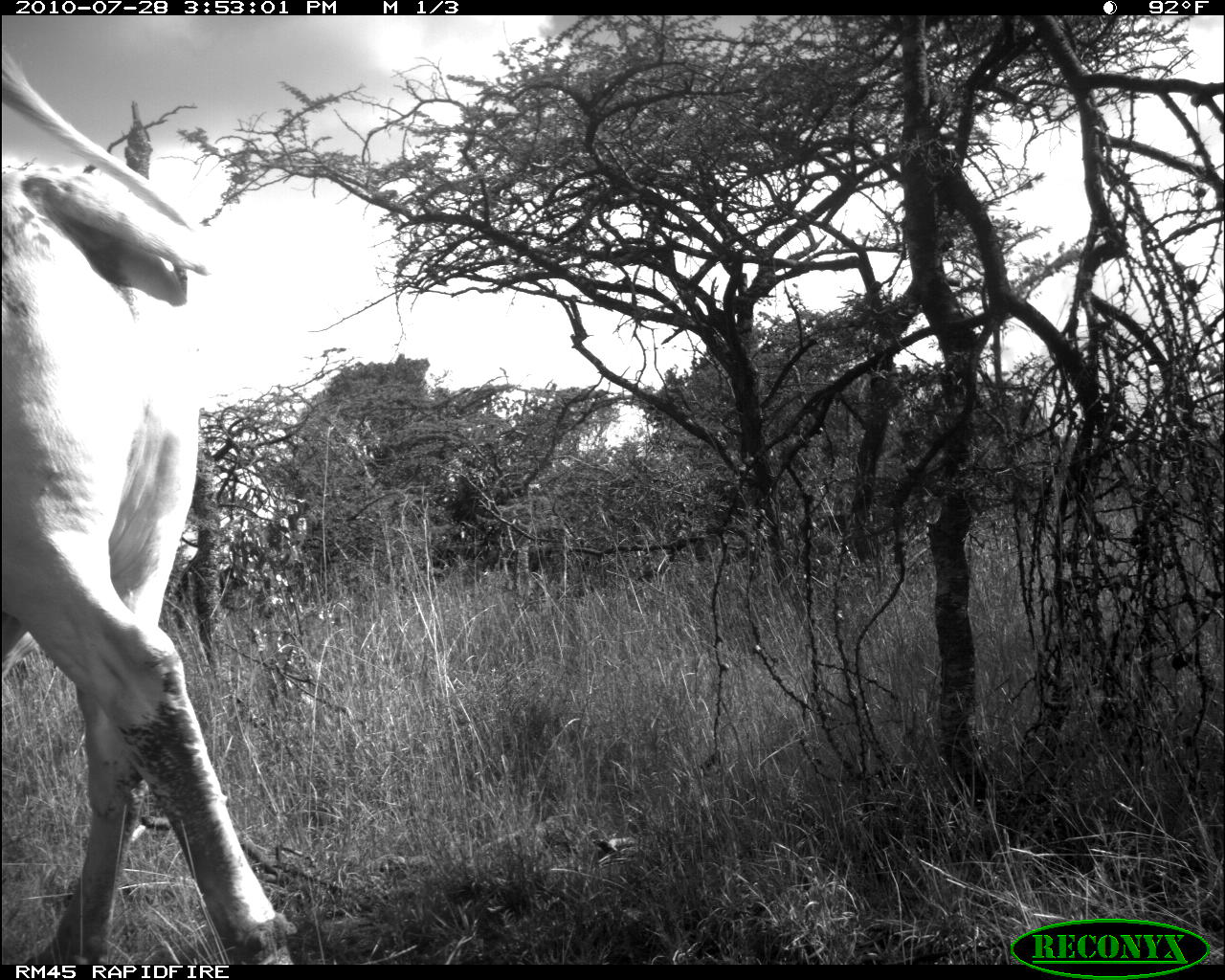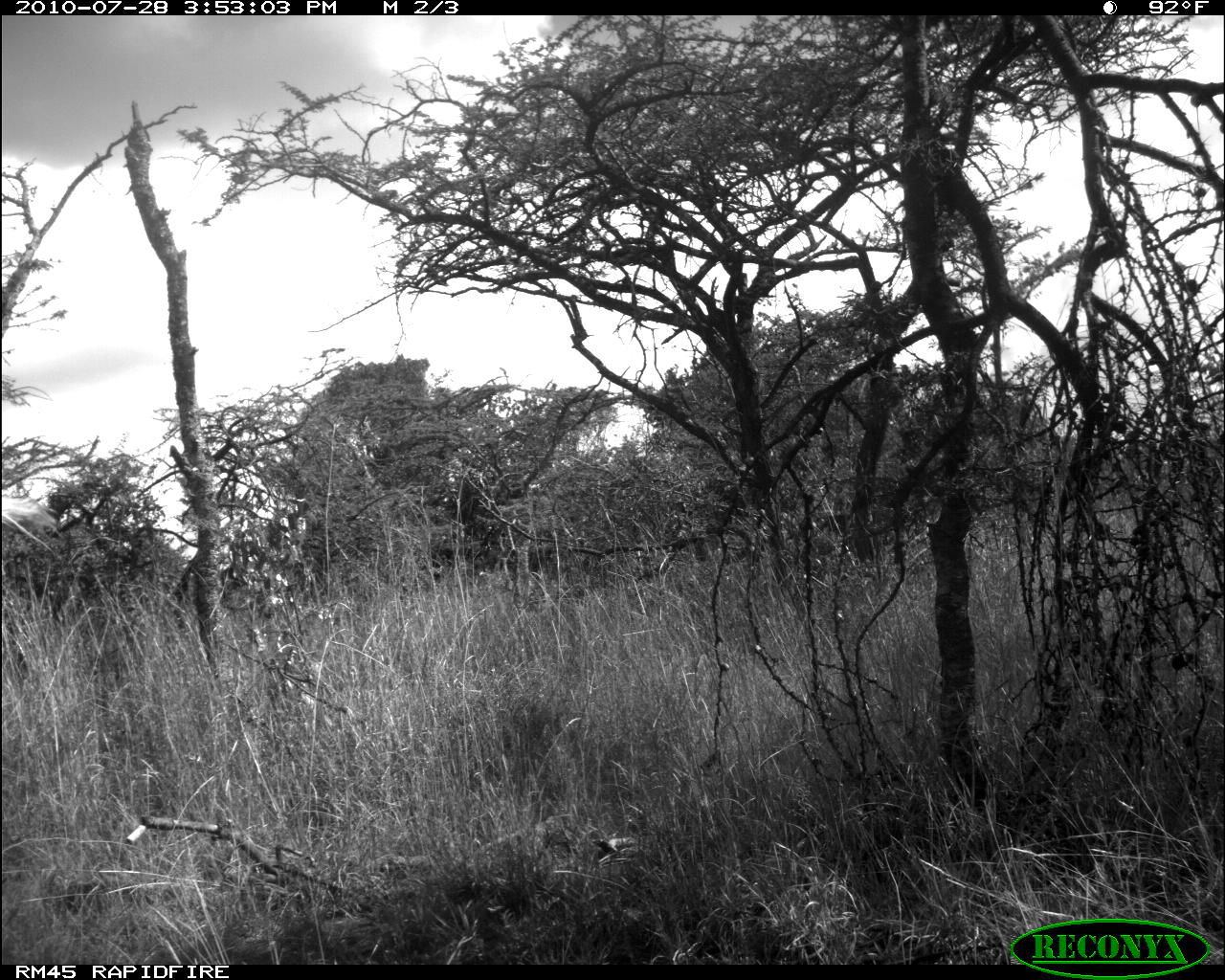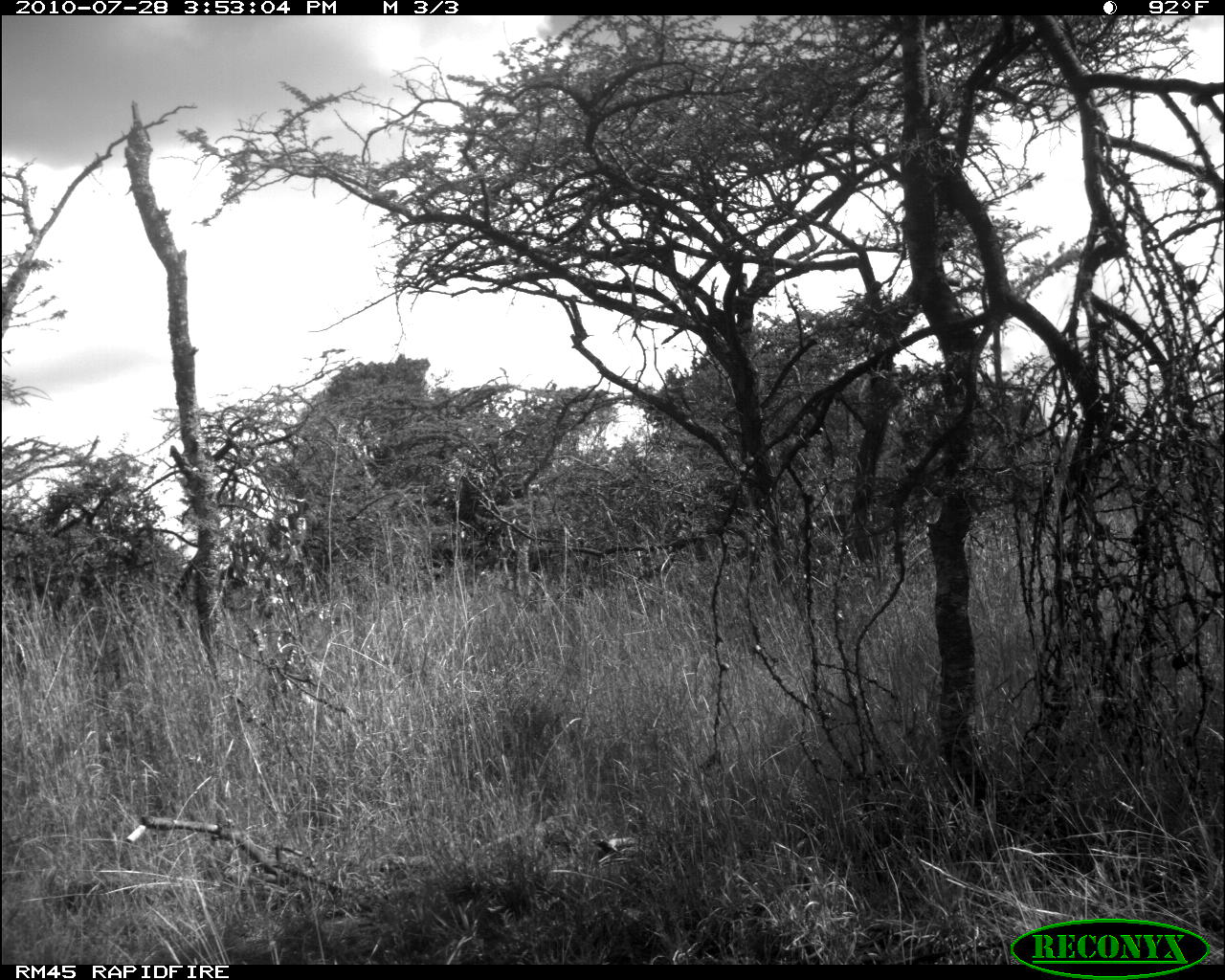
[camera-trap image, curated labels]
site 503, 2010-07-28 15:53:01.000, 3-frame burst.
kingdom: Animalia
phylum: Chordata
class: Mammalia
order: Artiodactyla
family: Bovidae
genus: Bos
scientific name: Bos taurus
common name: domestic cattle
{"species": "Bos taurus (domestic cattle)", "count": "1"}